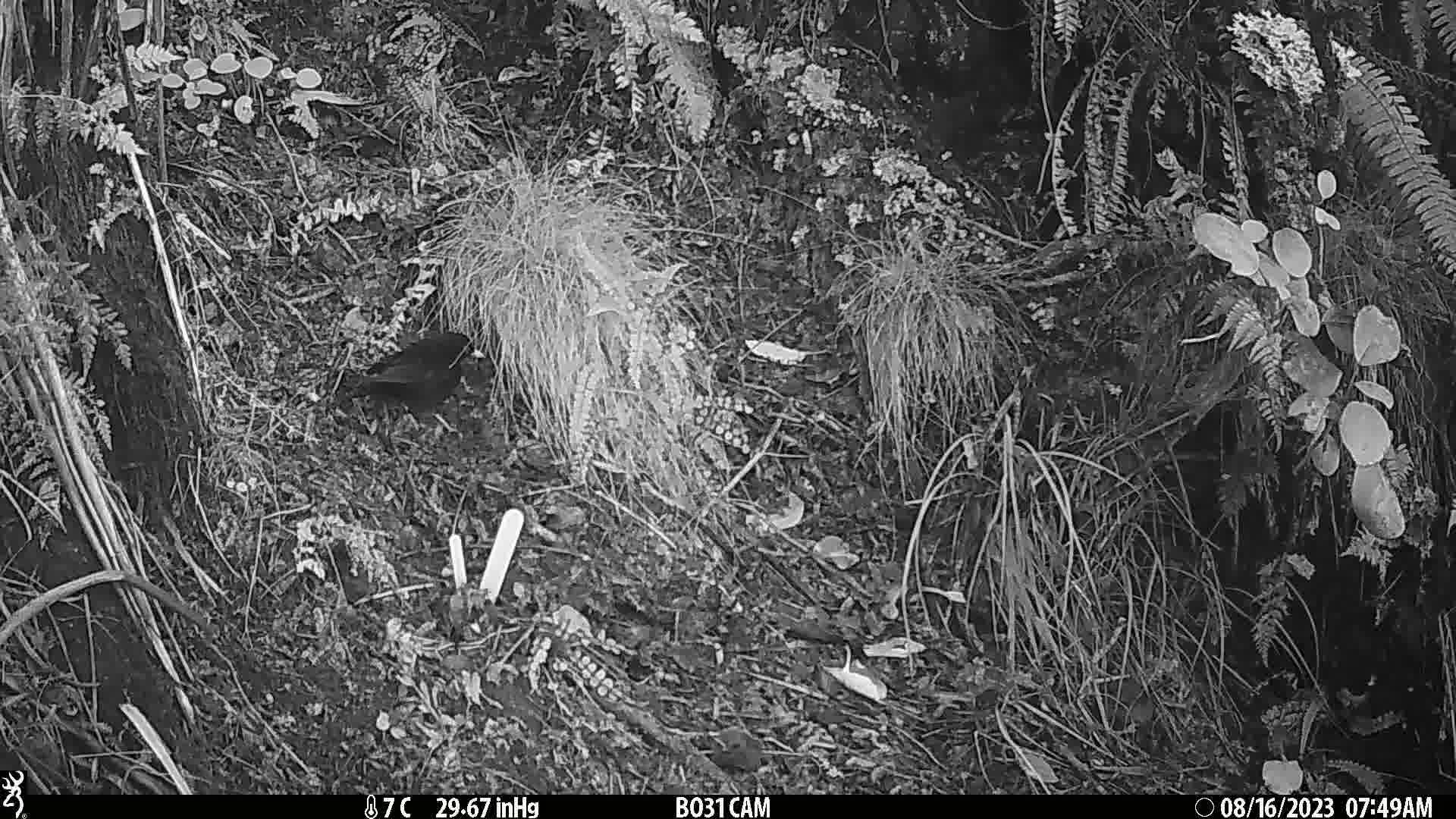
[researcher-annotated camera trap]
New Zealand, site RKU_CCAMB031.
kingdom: Animalia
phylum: Chordata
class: Aves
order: Passeriformes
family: Turdidae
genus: Turdus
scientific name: Turdus merula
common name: eurasian blackbird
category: blackbird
Blackbird (eurasian blackbird) (Turdus merula).